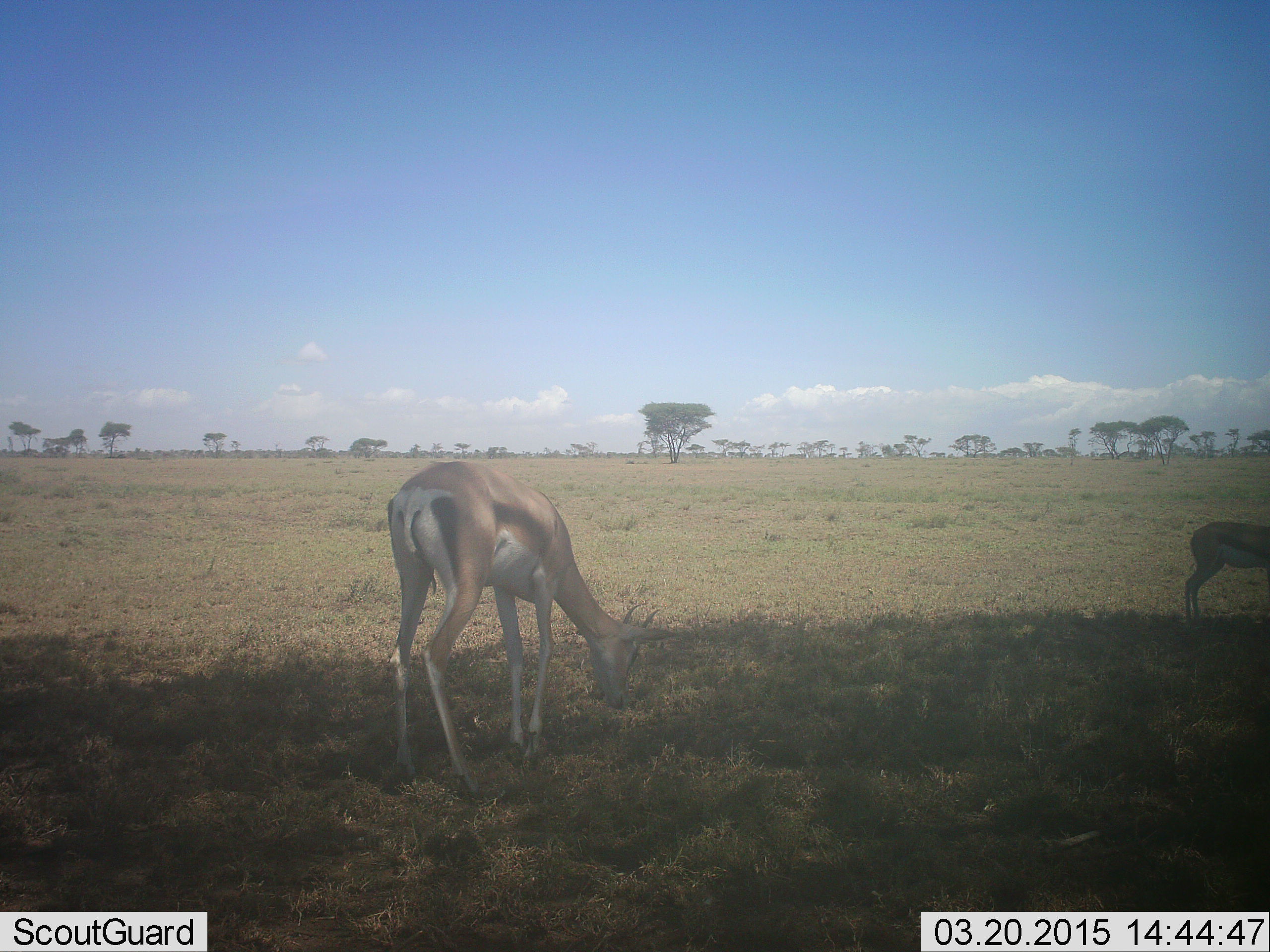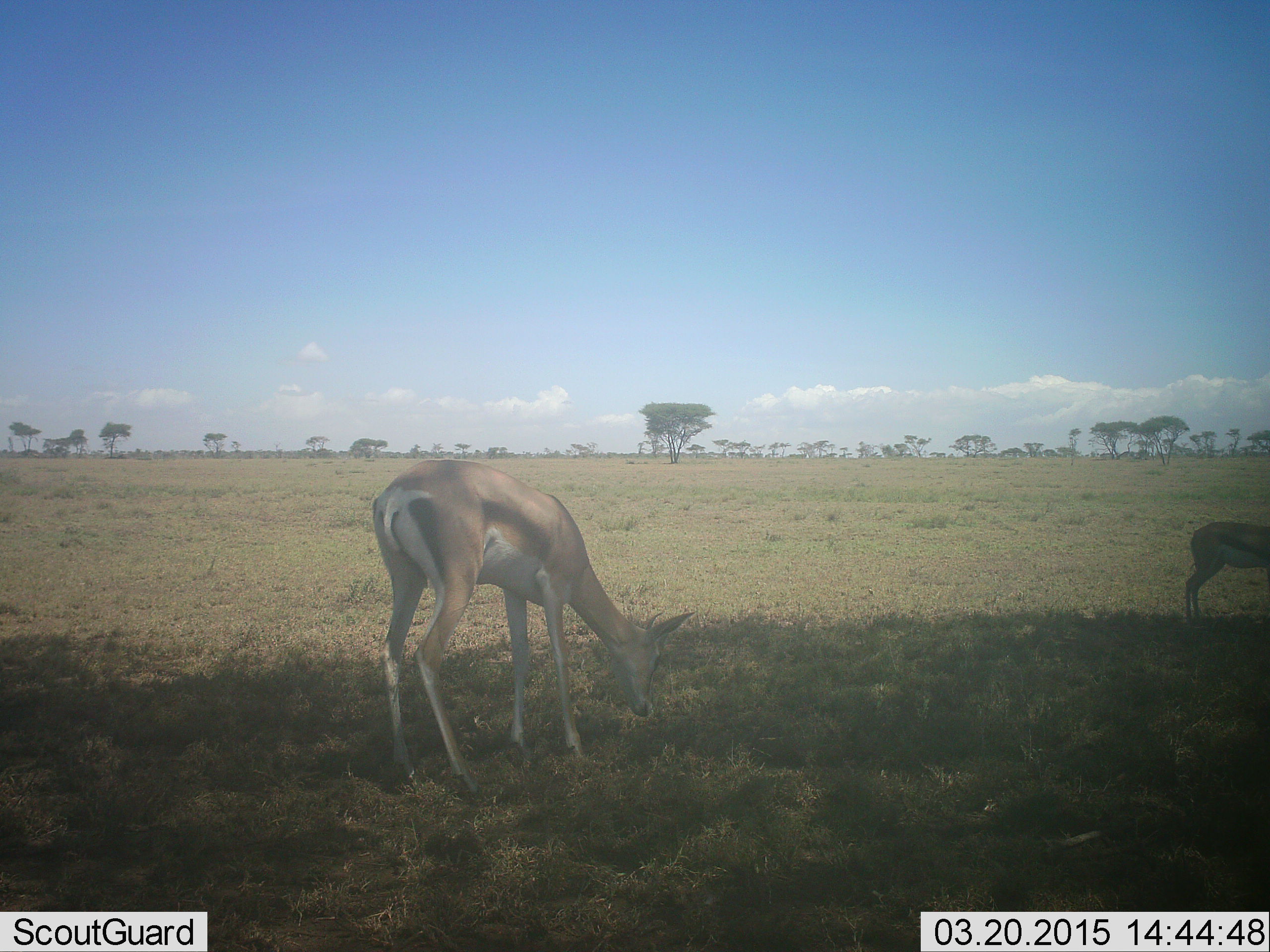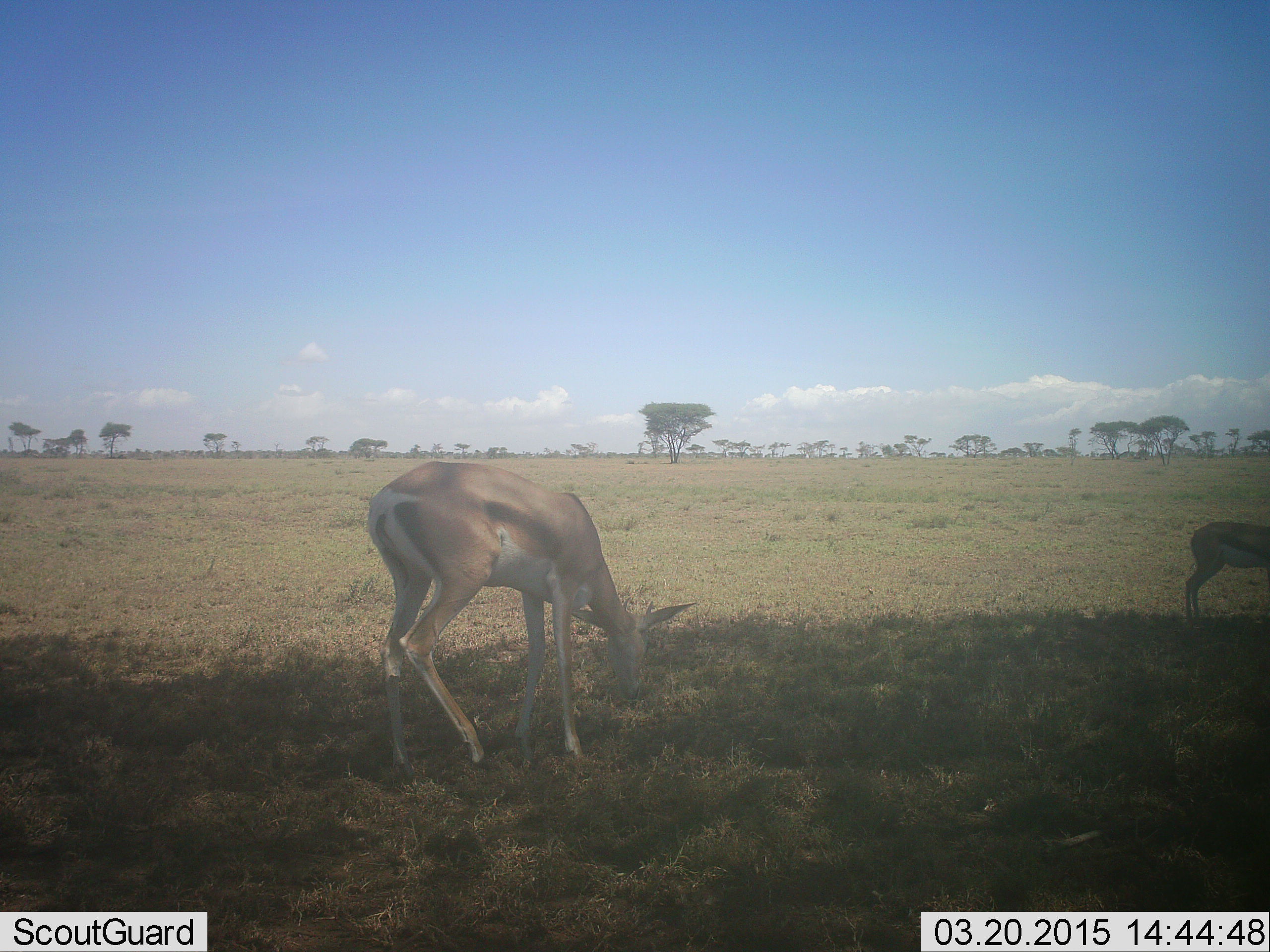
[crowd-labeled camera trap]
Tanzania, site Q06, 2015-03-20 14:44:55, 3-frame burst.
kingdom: Animalia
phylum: Chordata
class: Mammalia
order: Artiodactyla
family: Bovidae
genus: Eudorcas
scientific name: Eudorcas thomsonii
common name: thomson's gazelle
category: gazellethomsons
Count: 2.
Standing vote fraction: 64%.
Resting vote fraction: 0%.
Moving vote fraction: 9%.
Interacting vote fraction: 0%.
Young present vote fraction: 9%.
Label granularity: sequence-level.